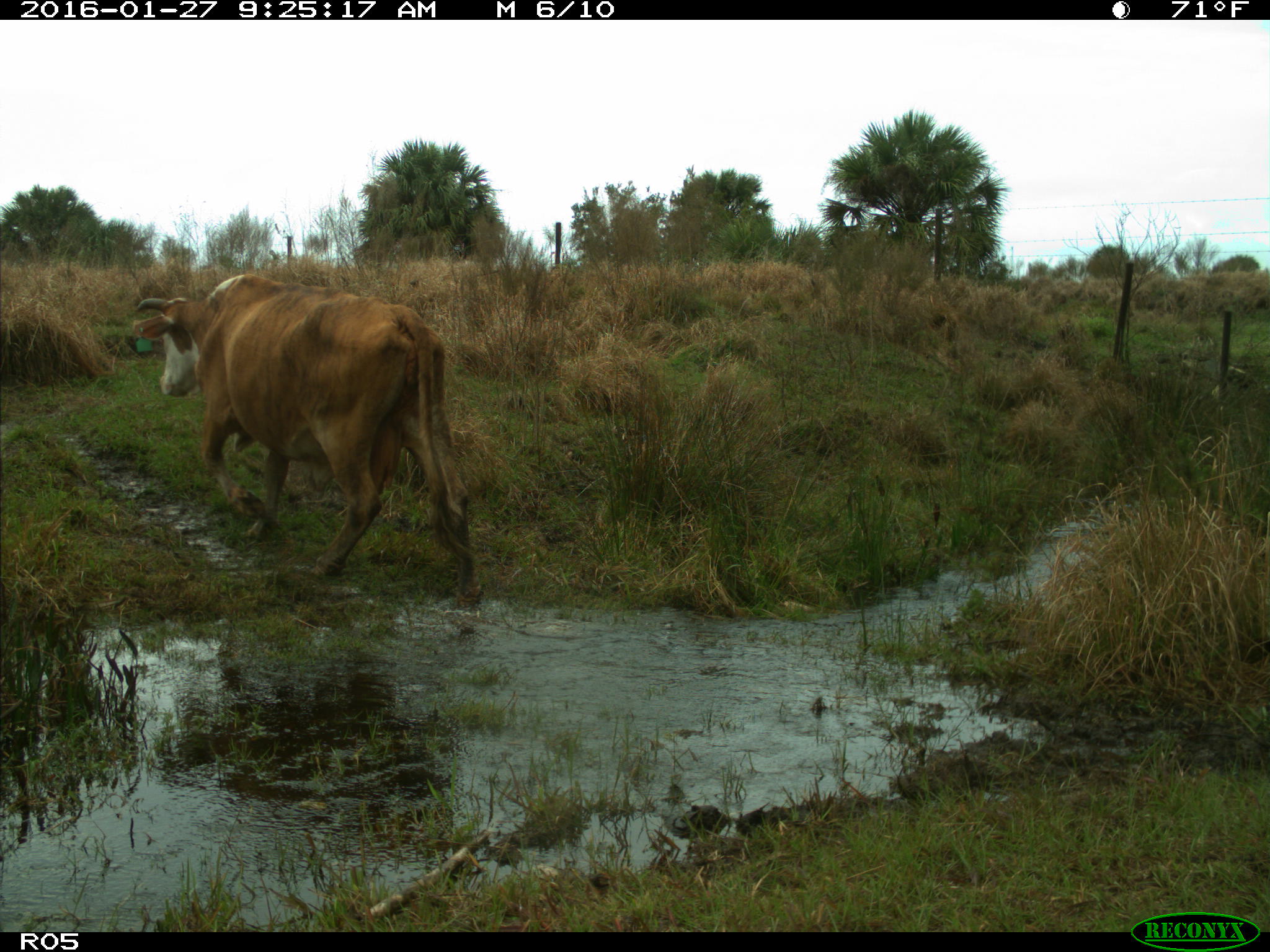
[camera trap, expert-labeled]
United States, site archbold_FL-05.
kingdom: Animalia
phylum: Chordata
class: Mammalia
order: Artiodactyla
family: Bovidae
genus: Bos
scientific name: Bos taurus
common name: domestic cow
Bos taurus (domestic cow).